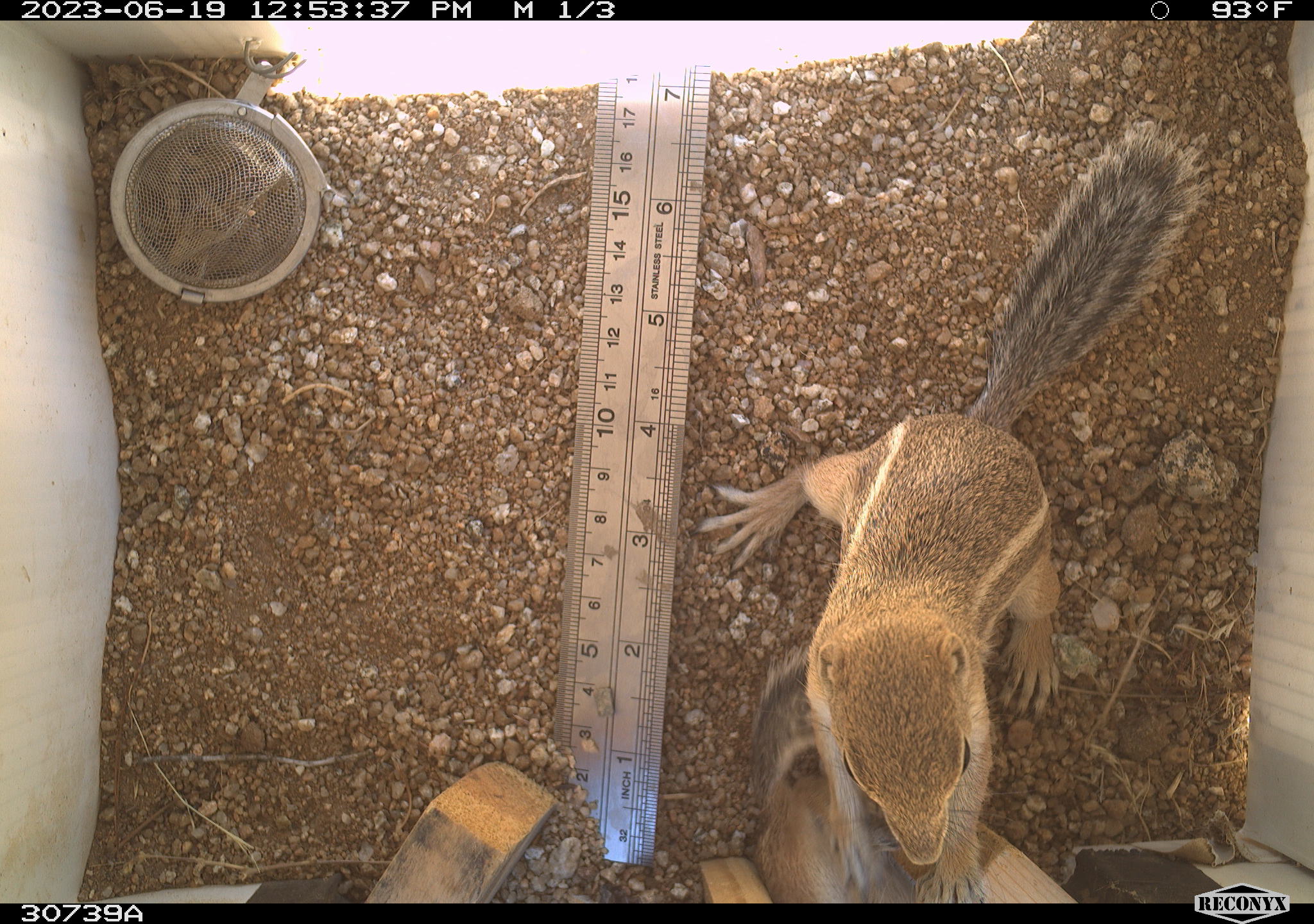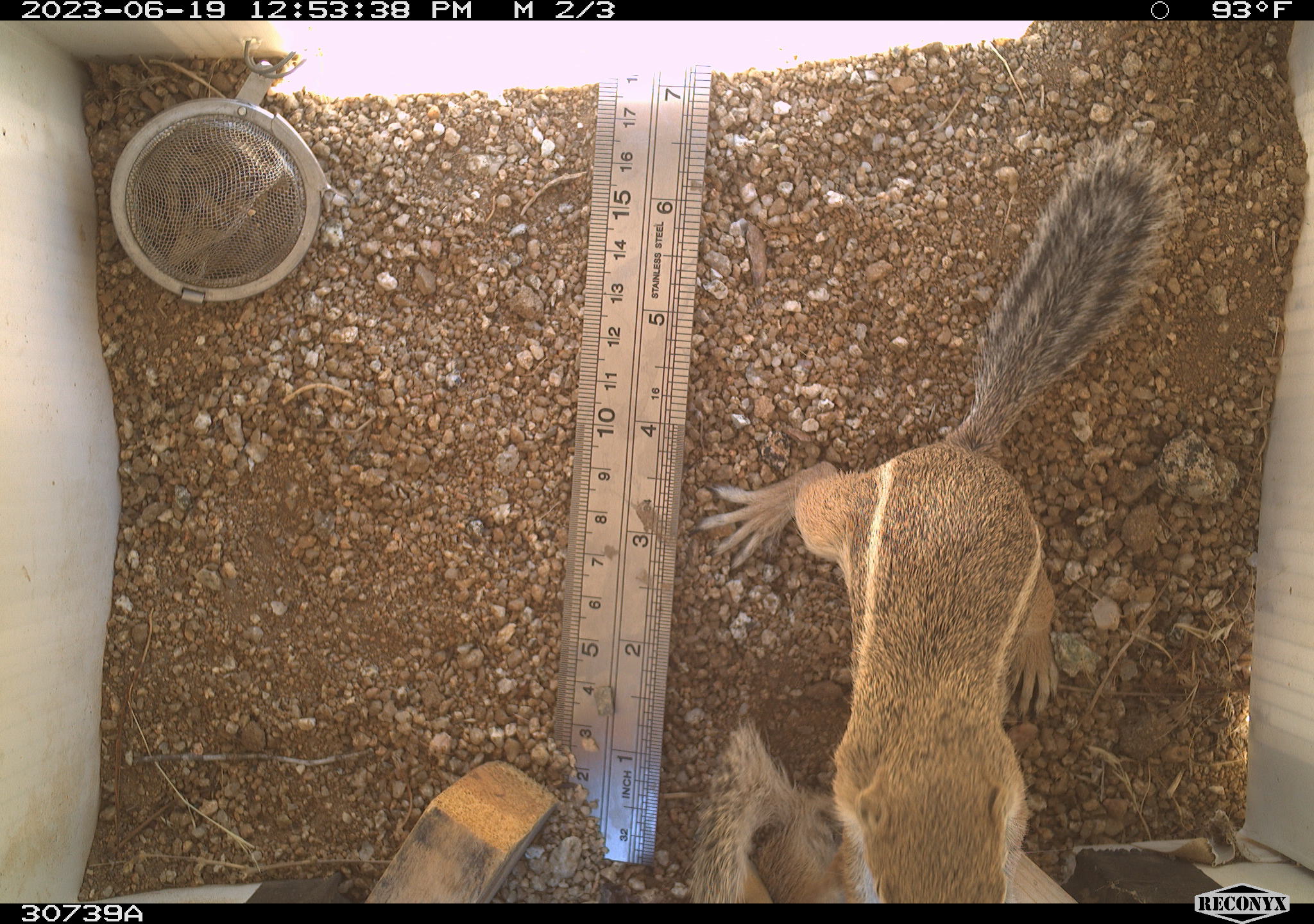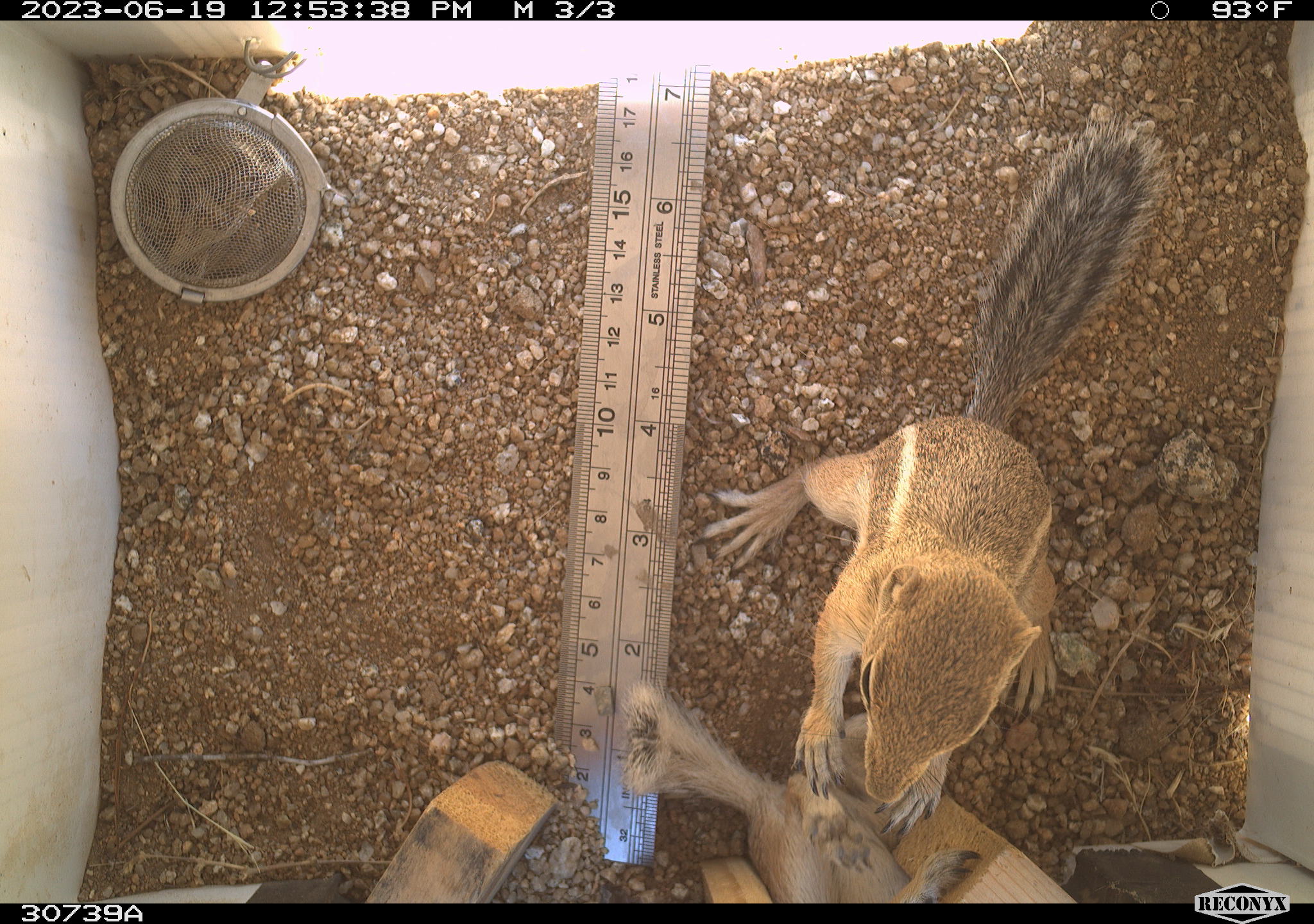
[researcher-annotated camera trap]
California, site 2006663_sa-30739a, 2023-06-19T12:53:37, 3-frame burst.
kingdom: Animalia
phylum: Chordata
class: Mammalia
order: Rodentia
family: Sciuridae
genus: Ammospermophilus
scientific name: Ammospermophilus leucurus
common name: white-tailed antelope squirrel